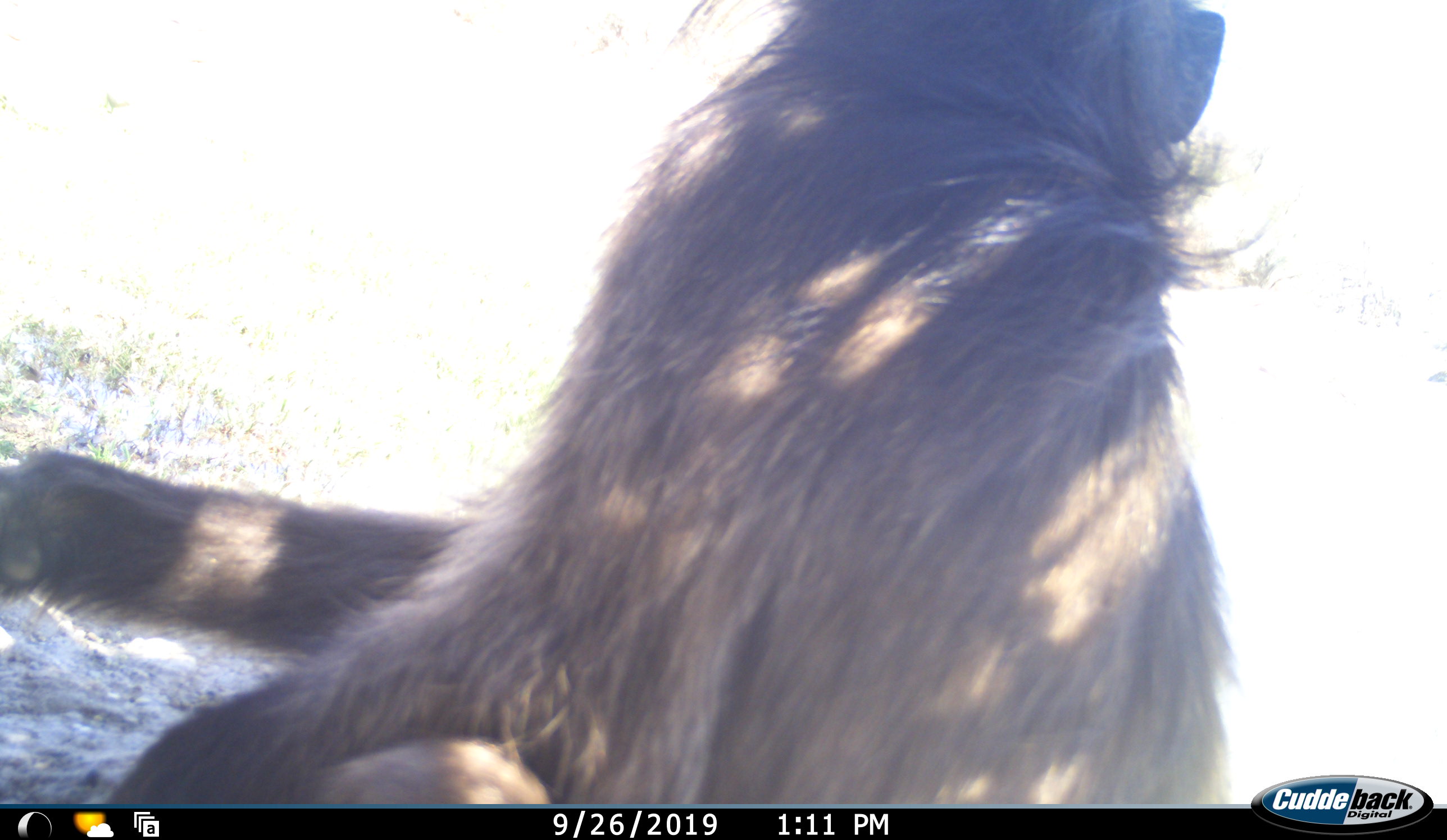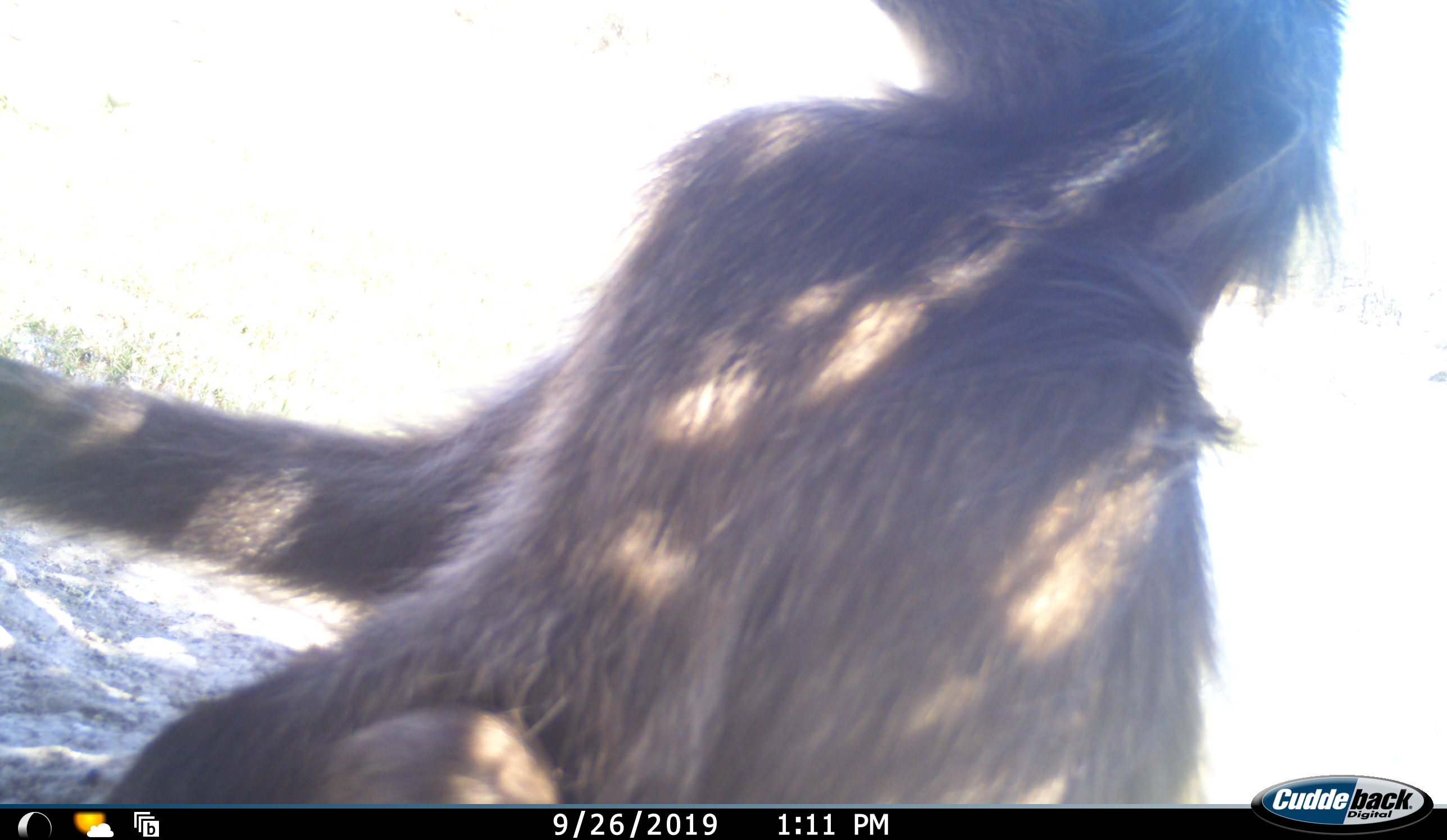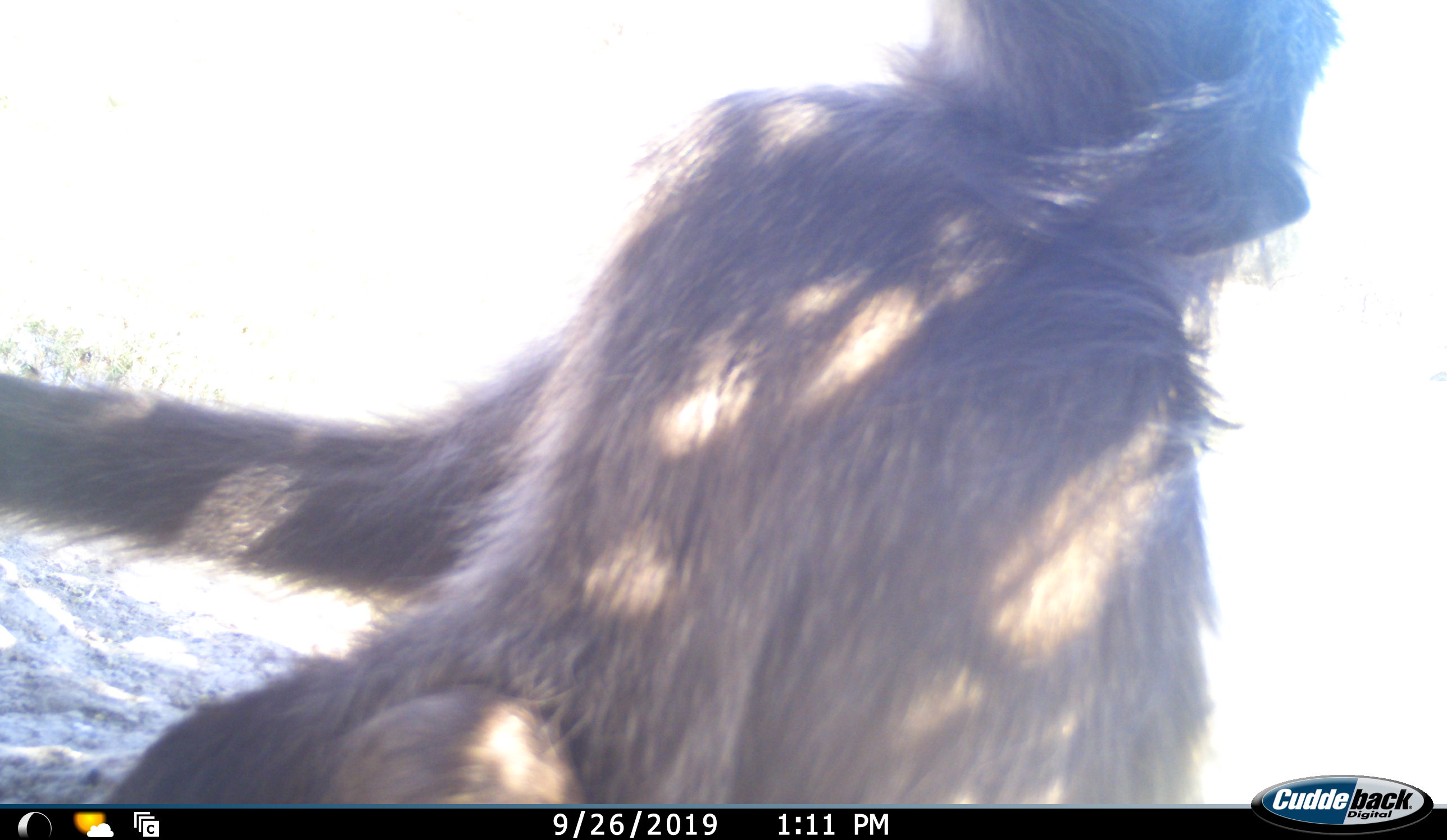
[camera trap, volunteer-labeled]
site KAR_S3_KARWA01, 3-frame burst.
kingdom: Animalia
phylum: Chordata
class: Mammalia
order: Primates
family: Cercopithecidae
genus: Papio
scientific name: Papio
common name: baboon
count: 1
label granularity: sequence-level